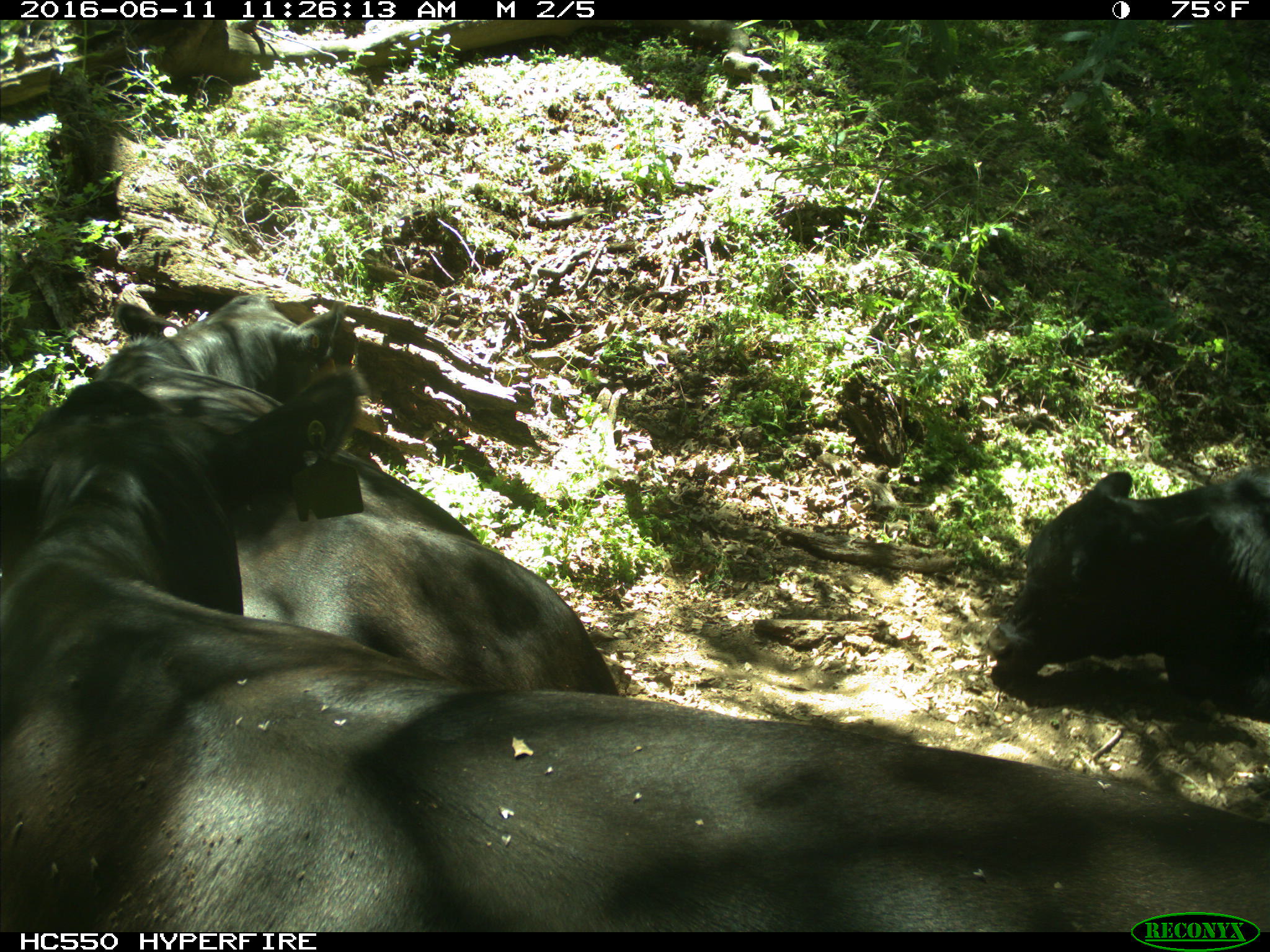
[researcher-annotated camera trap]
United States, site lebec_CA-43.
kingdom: Animalia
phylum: Chordata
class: Mammalia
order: Artiodactyla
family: Bovidae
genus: Bos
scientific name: Bos taurus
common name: domestic cow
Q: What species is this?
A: Bos taurus (domestic cow).